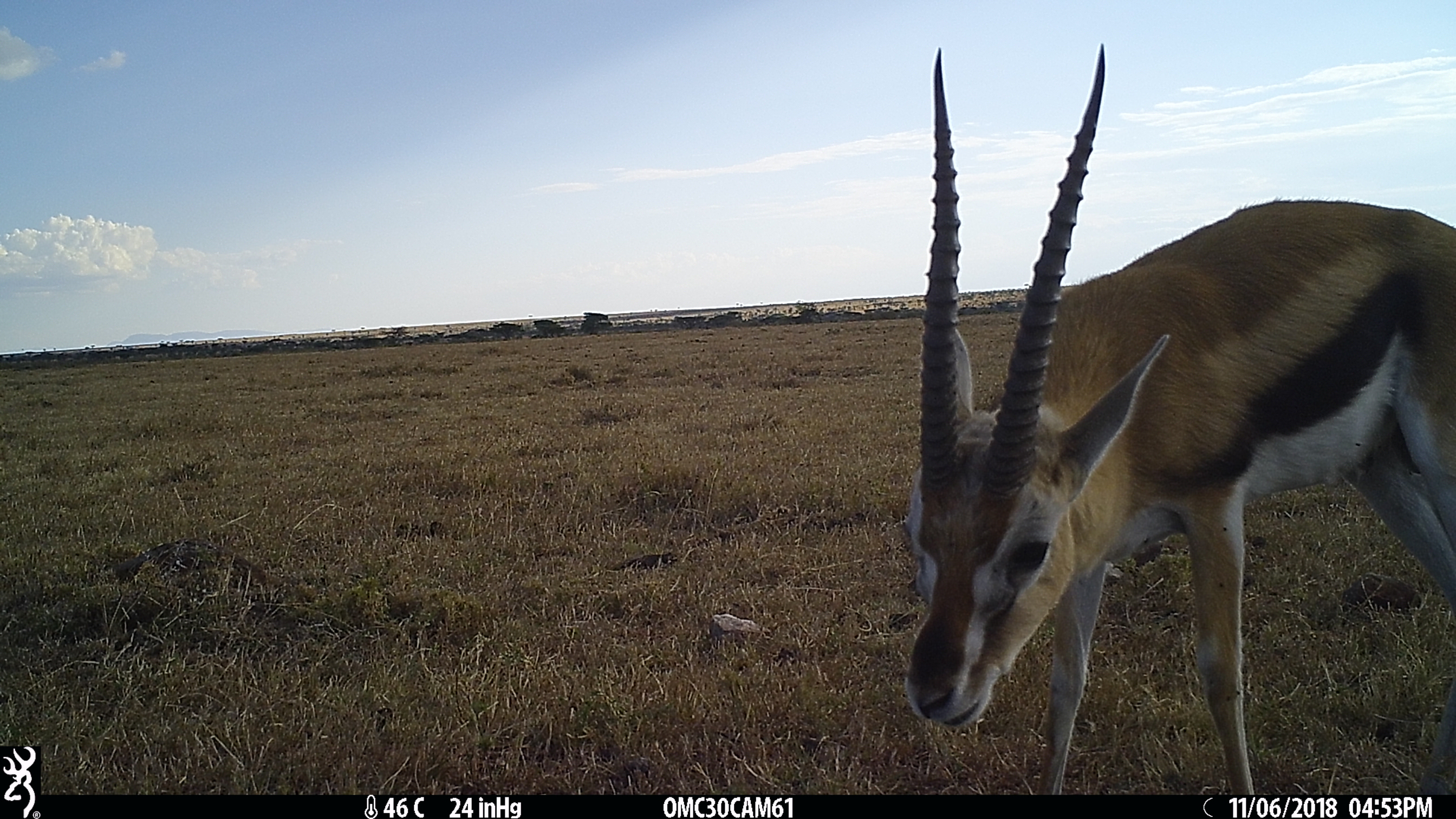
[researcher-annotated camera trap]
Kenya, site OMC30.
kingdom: Animalia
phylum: Chordata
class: Mammalia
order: Artiodactyla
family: Bovidae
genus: Eudorcas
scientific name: Eudorcas thomsonii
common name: thomon's gazelle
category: gazelle thomsons